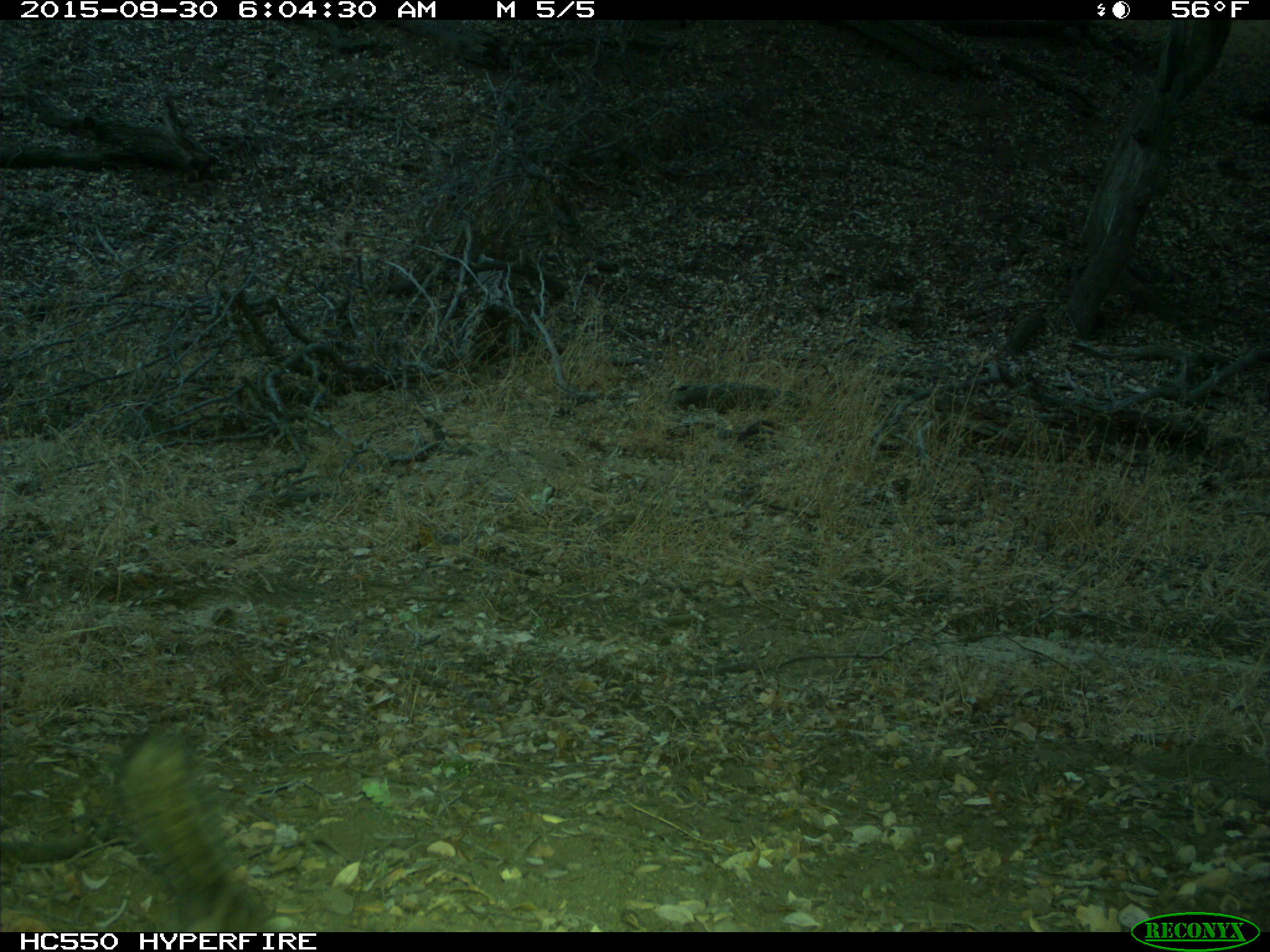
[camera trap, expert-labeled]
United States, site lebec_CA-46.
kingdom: Animalia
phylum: Chordata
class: Mammalia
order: Rodentia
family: Sciuridae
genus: Tamias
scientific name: Tamias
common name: chipmunk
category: unidentified chipmunk